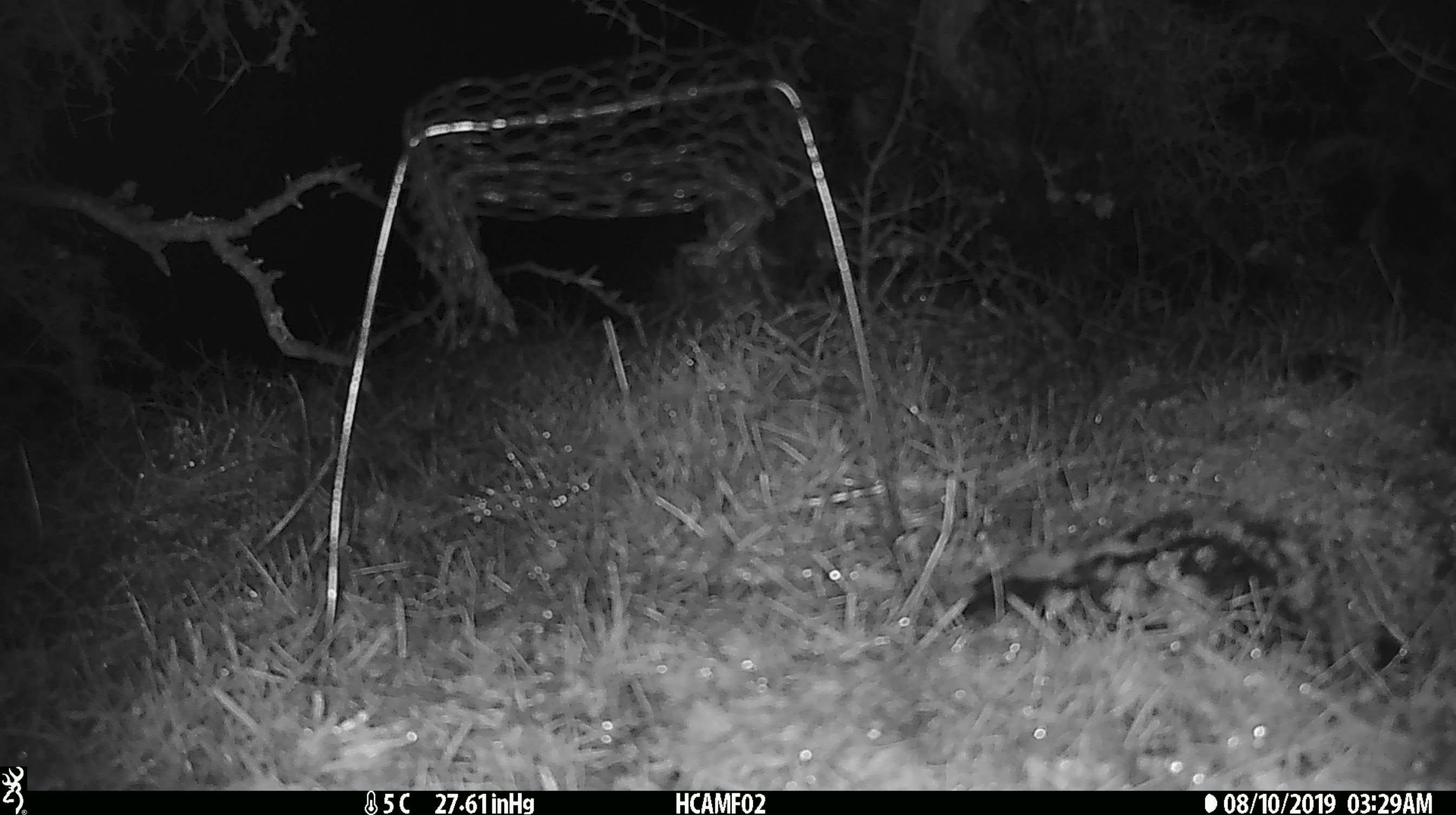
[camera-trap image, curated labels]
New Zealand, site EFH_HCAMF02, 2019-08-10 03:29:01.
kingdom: Animalia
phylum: Chordata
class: Mammalia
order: Rodentia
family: Muridae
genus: Mus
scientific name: Mus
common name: mouse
Mouse (Mus).